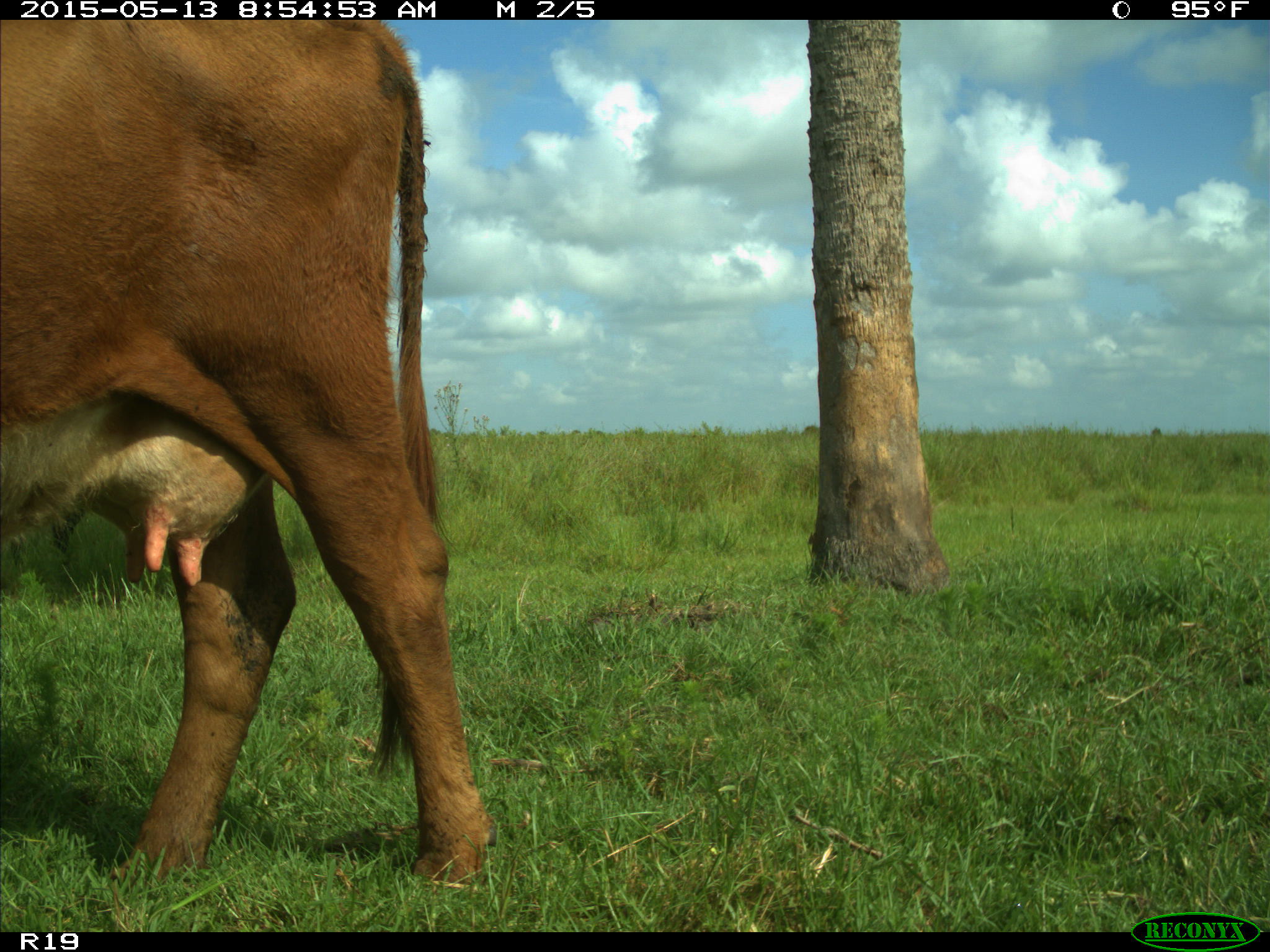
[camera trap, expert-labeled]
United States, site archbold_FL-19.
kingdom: Animalia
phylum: Chordata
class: Mammalia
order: Artiodactyla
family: Bovidae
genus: Bos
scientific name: Bos taurus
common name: domestic cow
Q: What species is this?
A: Bos taurus (domestic cow).